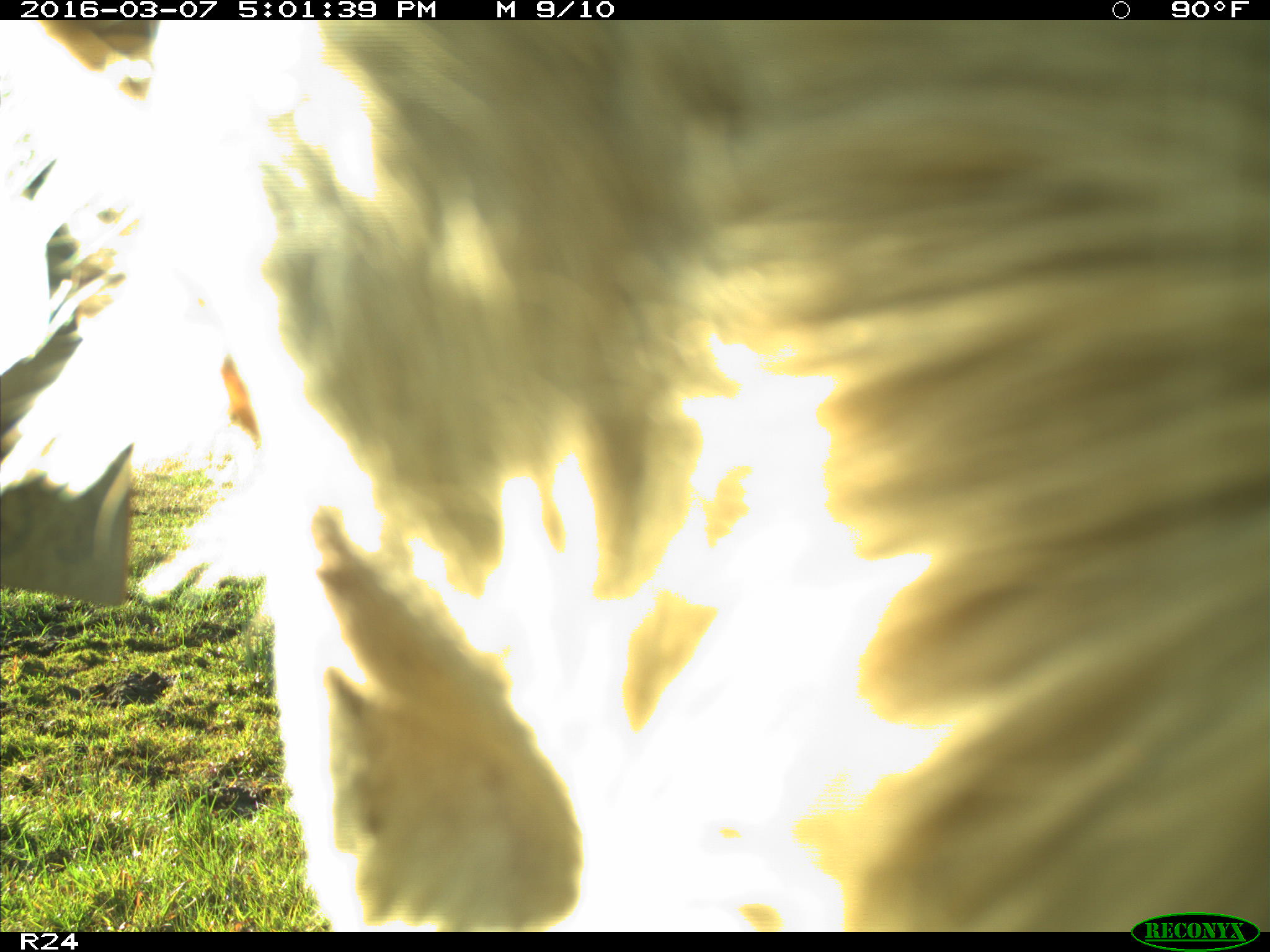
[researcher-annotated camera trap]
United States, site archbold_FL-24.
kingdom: Animalia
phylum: Chordata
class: Mammalia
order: Artiodactyla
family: Bovidae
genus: Bos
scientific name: Bos taurus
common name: domestic cow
Bos taurus (domestic cow).